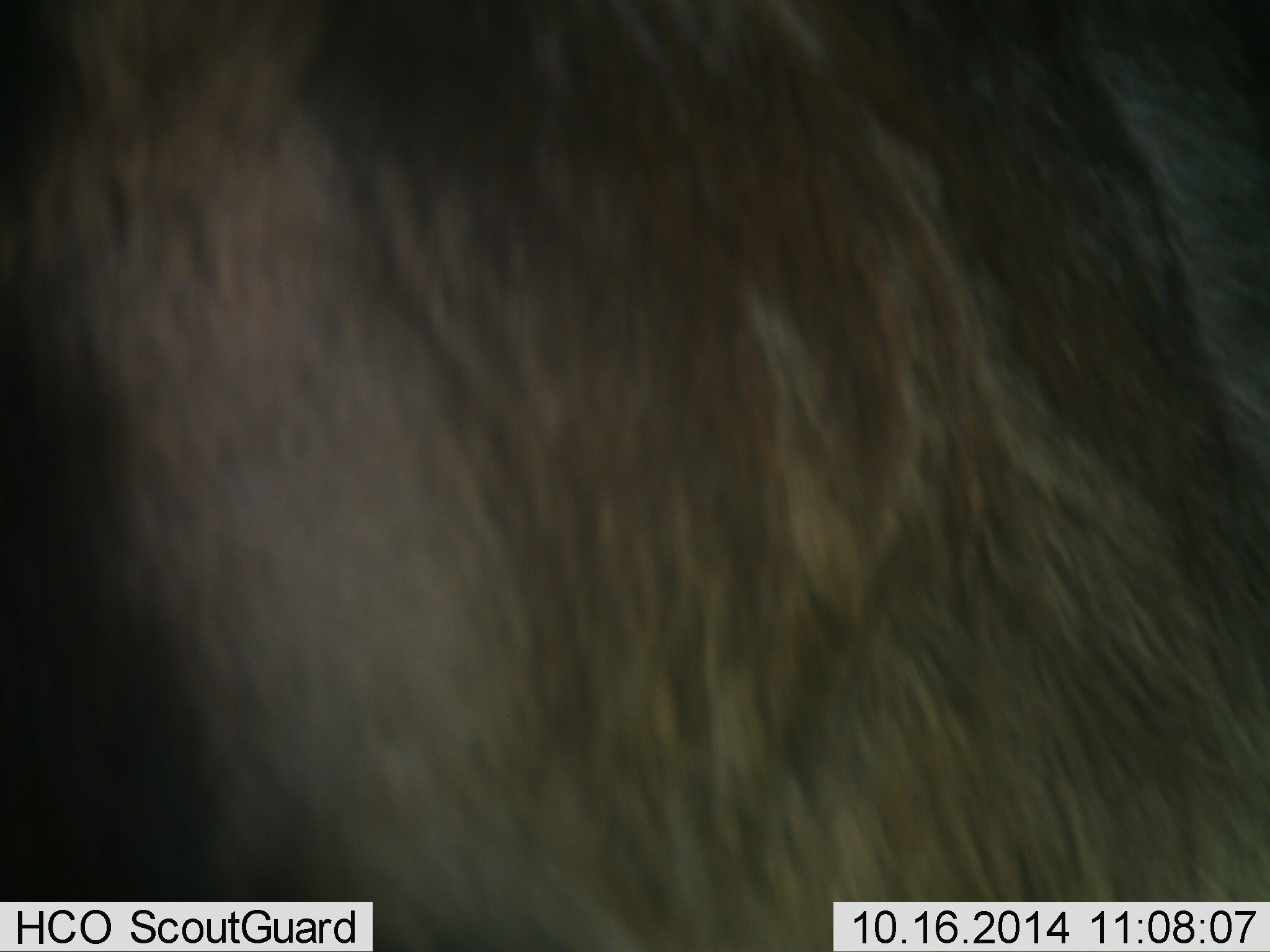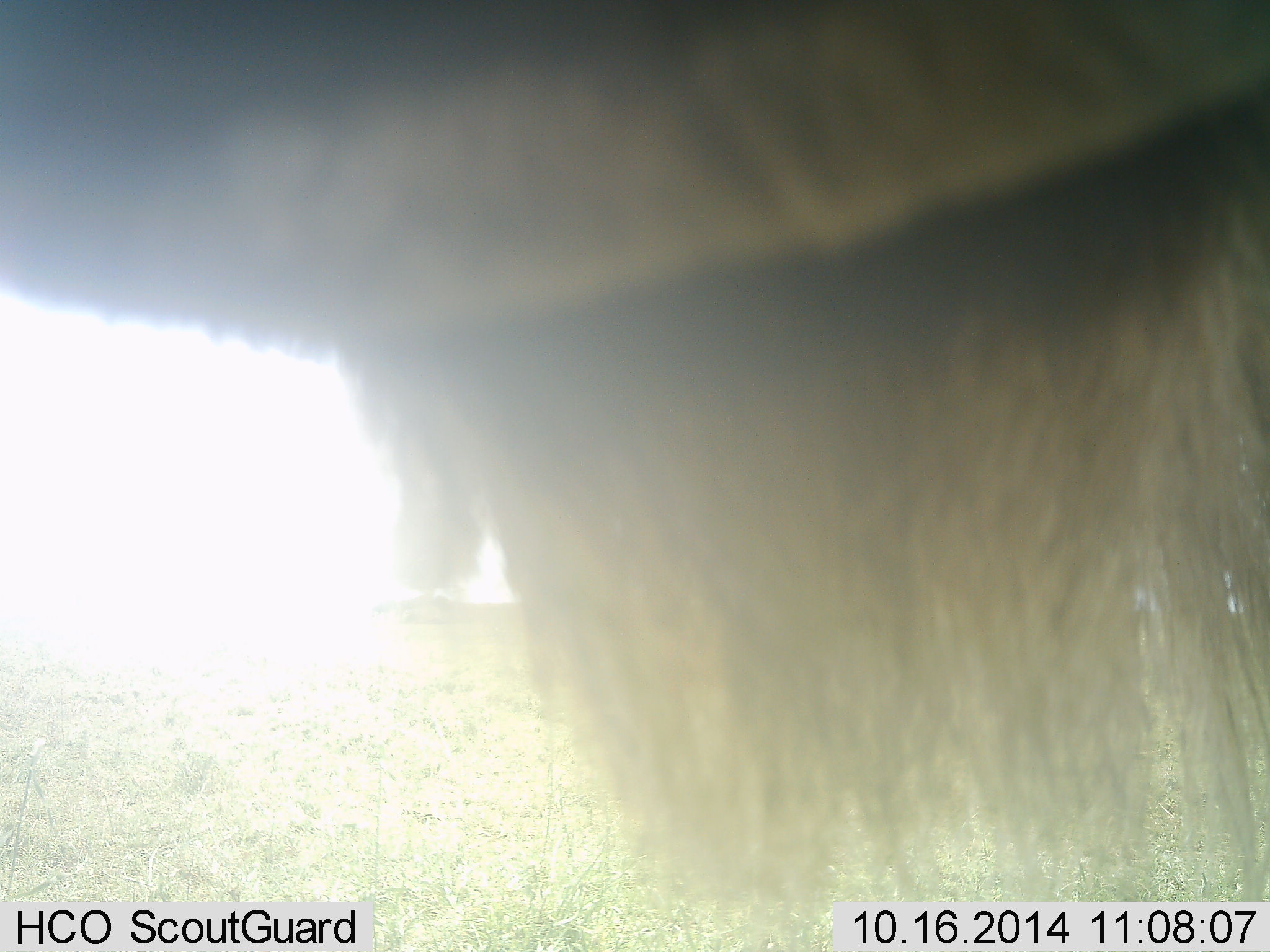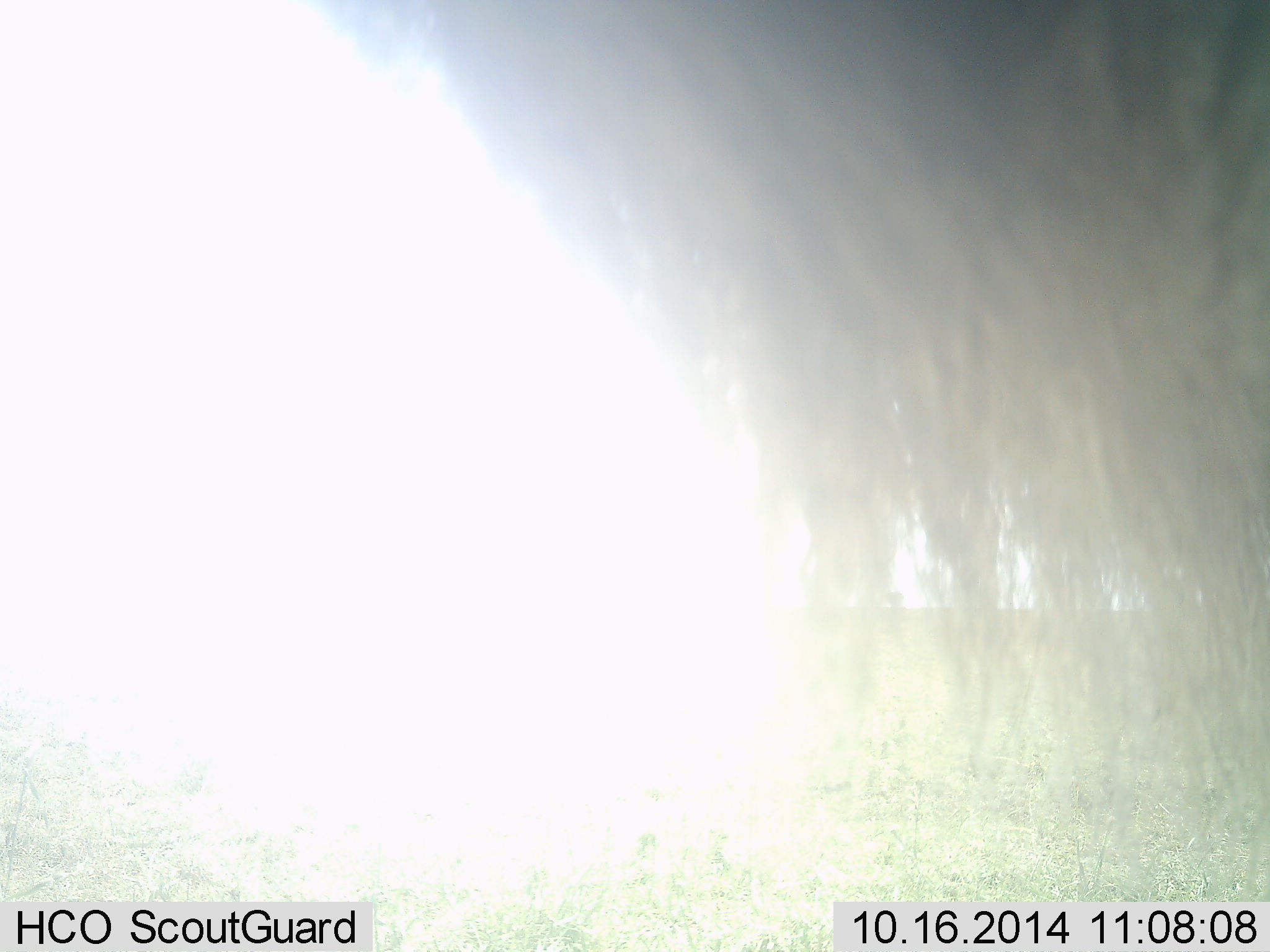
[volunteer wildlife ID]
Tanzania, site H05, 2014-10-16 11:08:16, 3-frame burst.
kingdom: Animalia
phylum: Chordata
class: Mammalia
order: Artiodactyla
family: Bovidae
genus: Connochaetes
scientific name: Connochaetes taurinus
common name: blue wildebeest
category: wildebeest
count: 1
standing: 55%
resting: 0%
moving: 55%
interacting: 0%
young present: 0%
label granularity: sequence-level